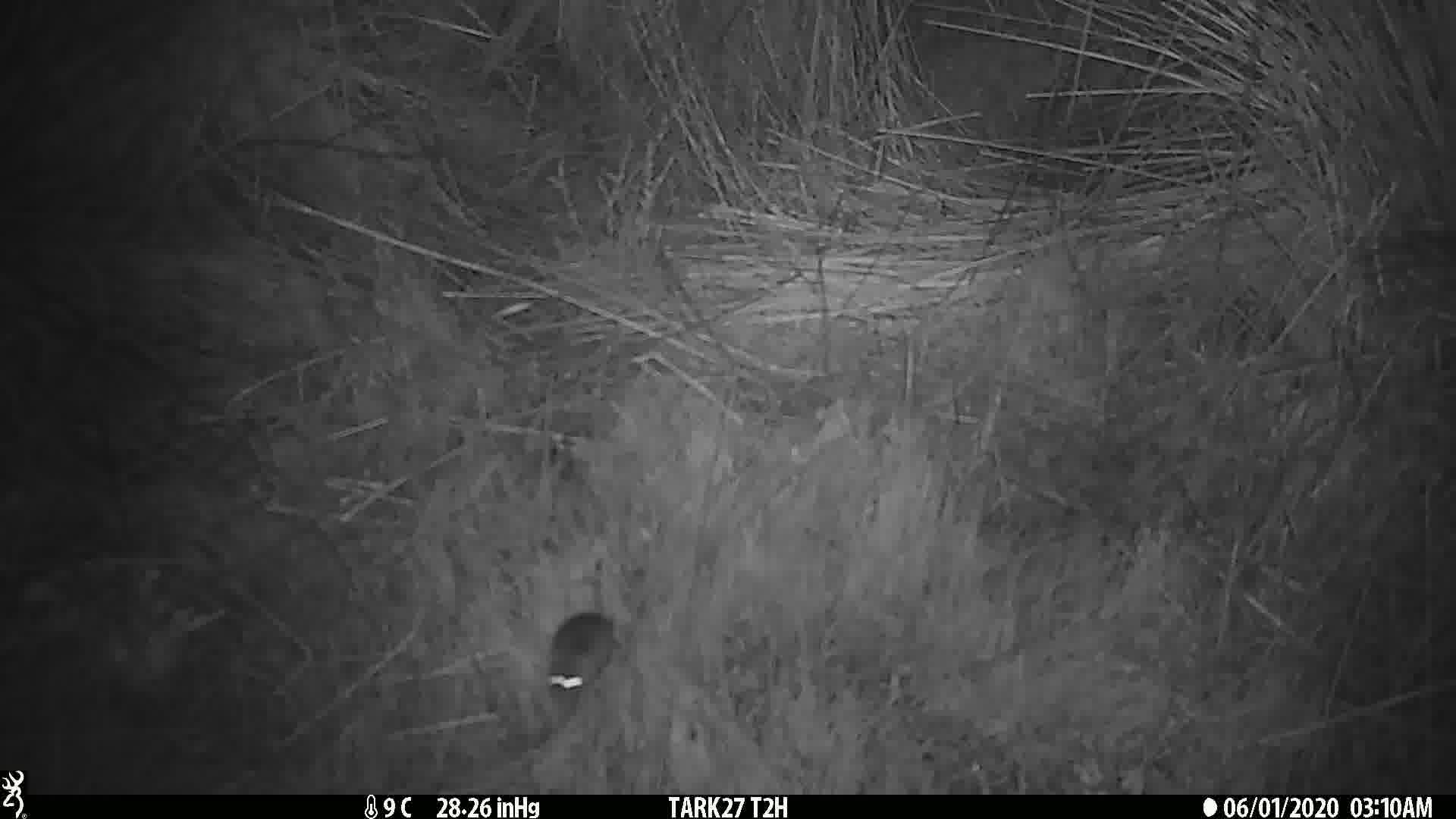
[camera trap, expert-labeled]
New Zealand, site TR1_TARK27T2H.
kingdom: Animalia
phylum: Chordata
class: Mammalia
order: Rodentia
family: Muridae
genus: Mus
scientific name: Mus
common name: mouse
Mouse (Mus).